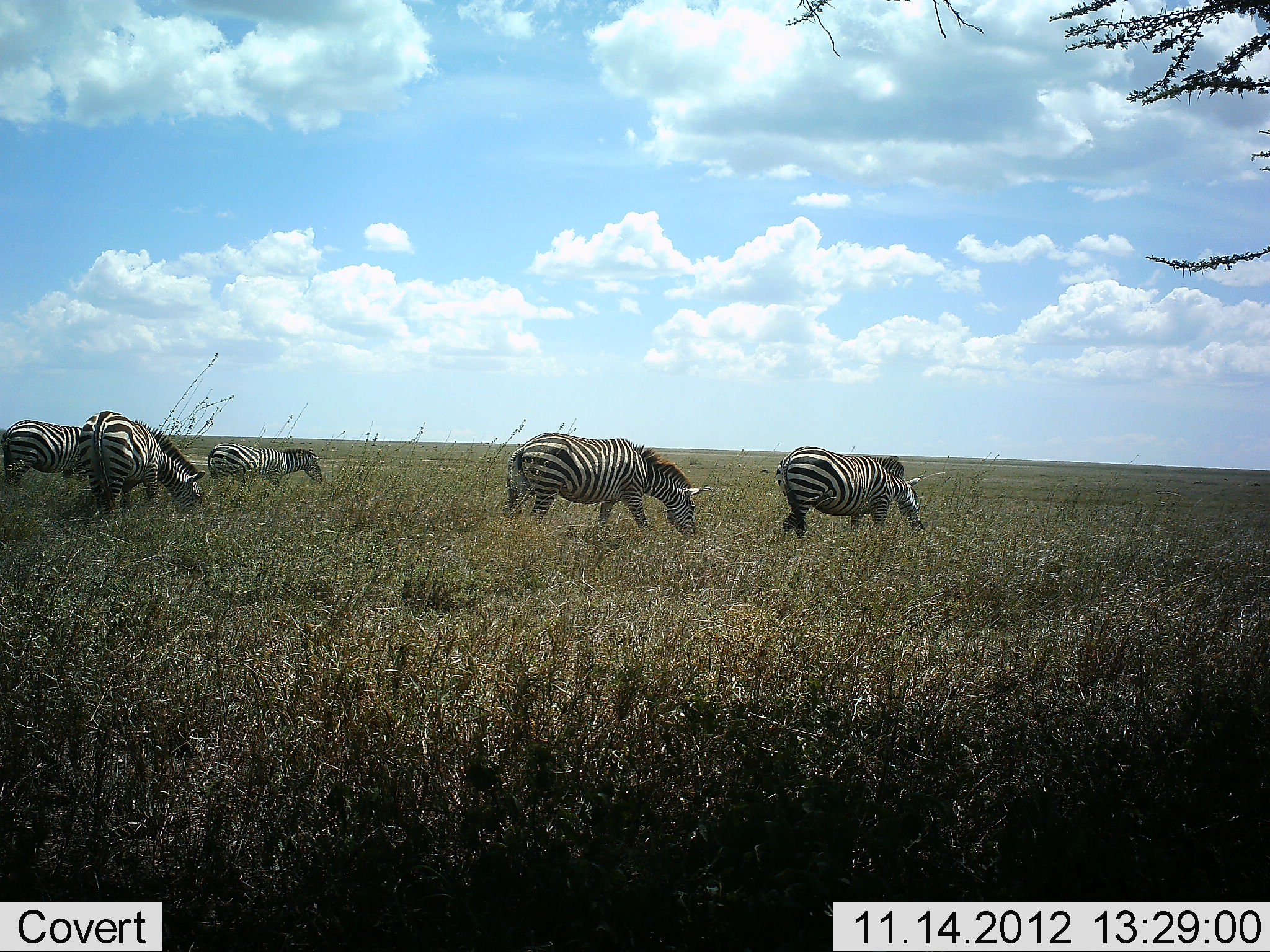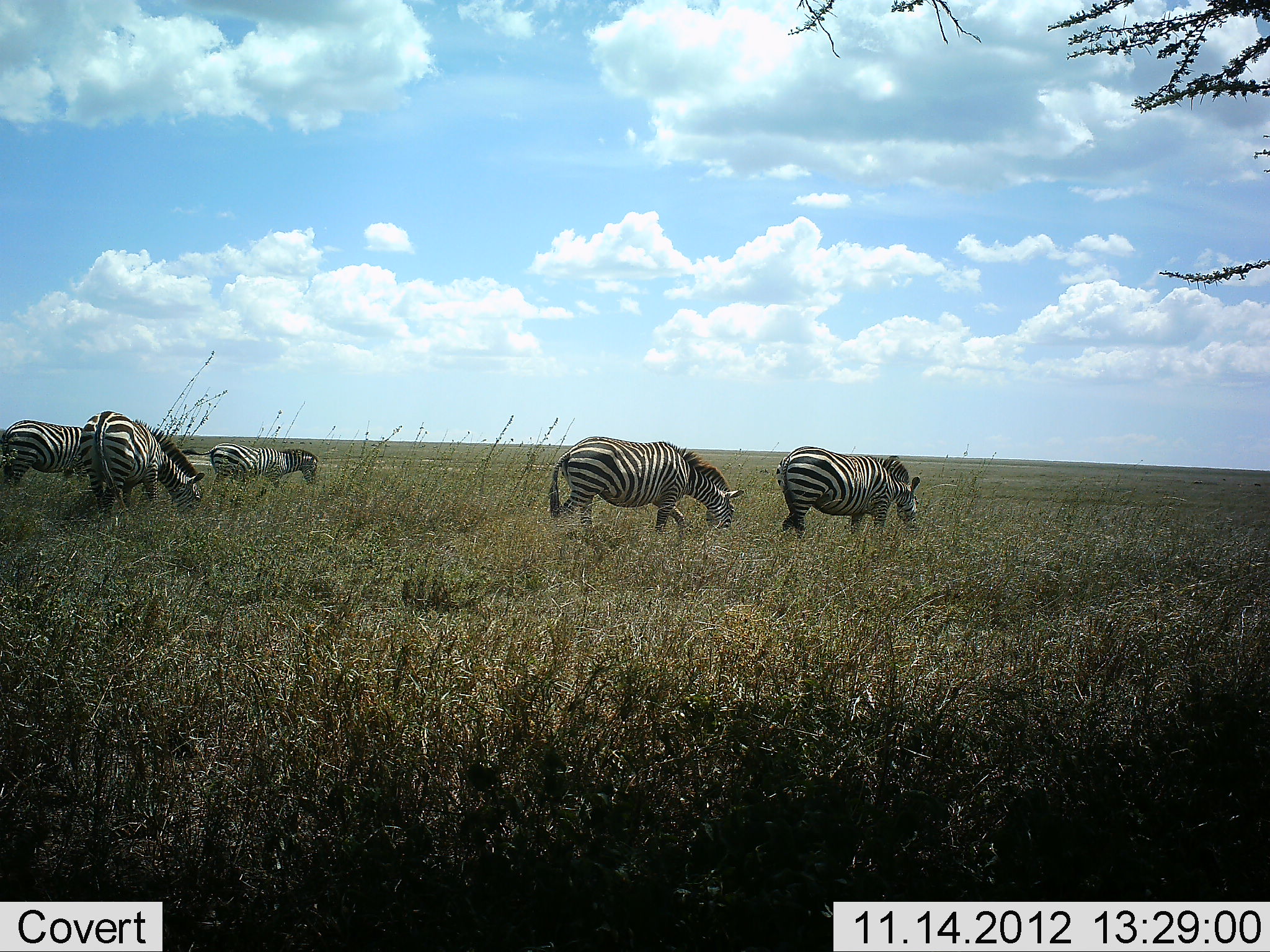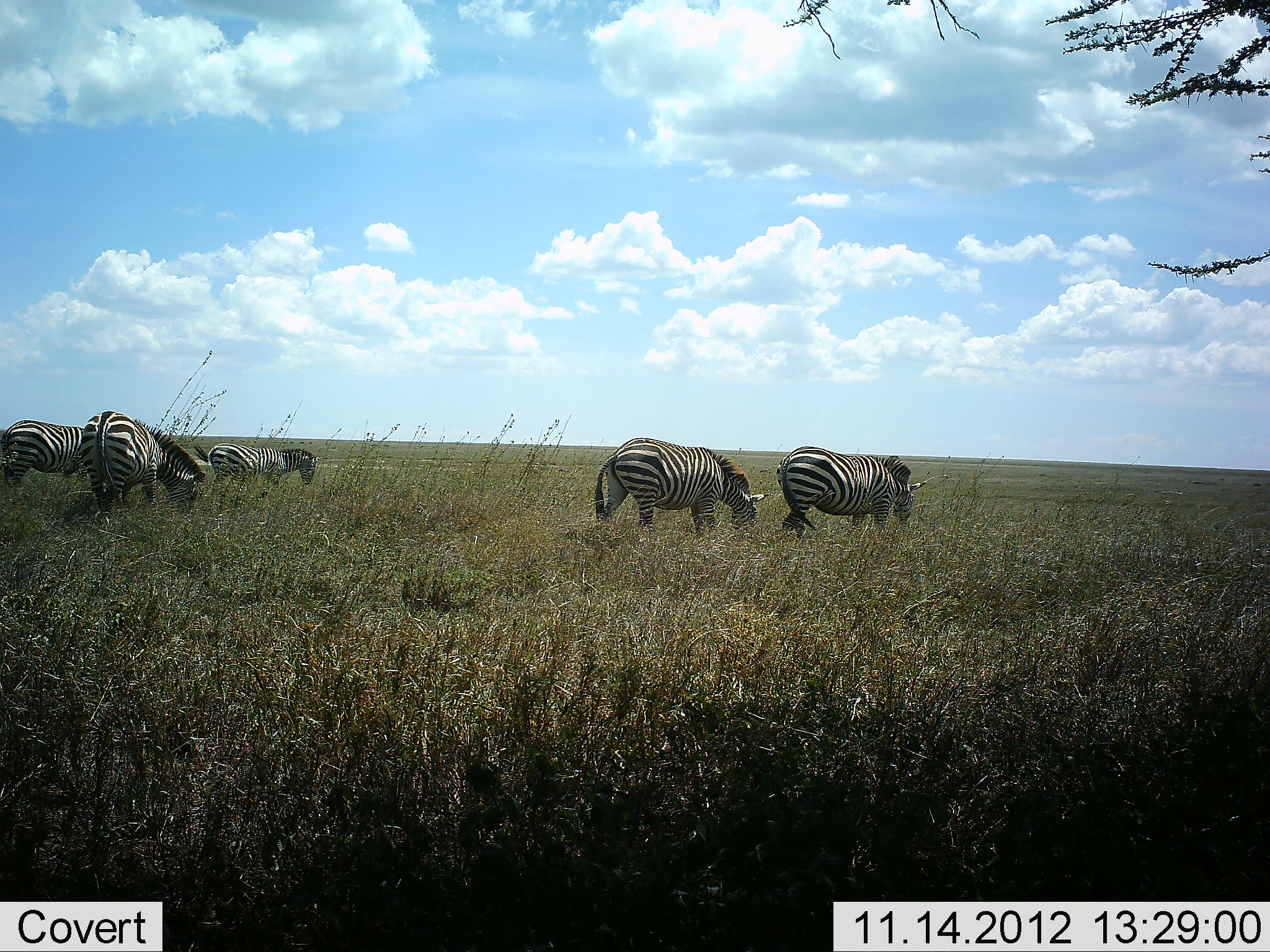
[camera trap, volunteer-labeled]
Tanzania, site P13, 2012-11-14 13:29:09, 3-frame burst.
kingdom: Animalia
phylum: Chordata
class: Mammalia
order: Perissodactyla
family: Equidae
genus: Equus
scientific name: Equus quagga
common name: plains zebra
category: zebra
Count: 5.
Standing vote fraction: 40%.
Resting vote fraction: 0%.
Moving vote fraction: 70%.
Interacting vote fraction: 0%.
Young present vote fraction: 0%.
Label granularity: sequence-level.